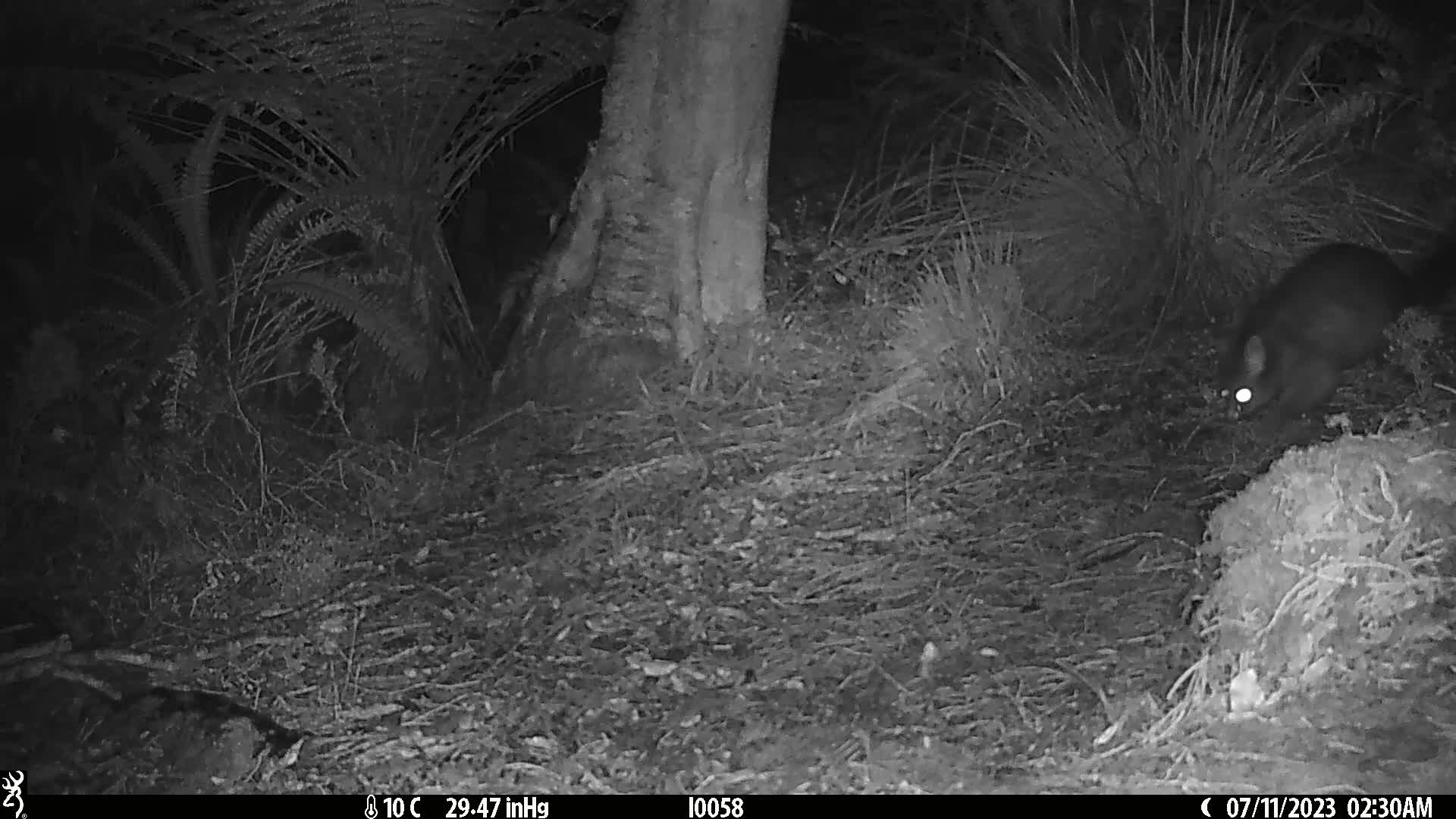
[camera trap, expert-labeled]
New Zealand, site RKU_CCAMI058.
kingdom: Animalia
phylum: Chordata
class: Mammalia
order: Diprotodontia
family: Phalangeridae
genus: Trichosurus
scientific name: Trichosurus vulpecula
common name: common brushtail possum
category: possum